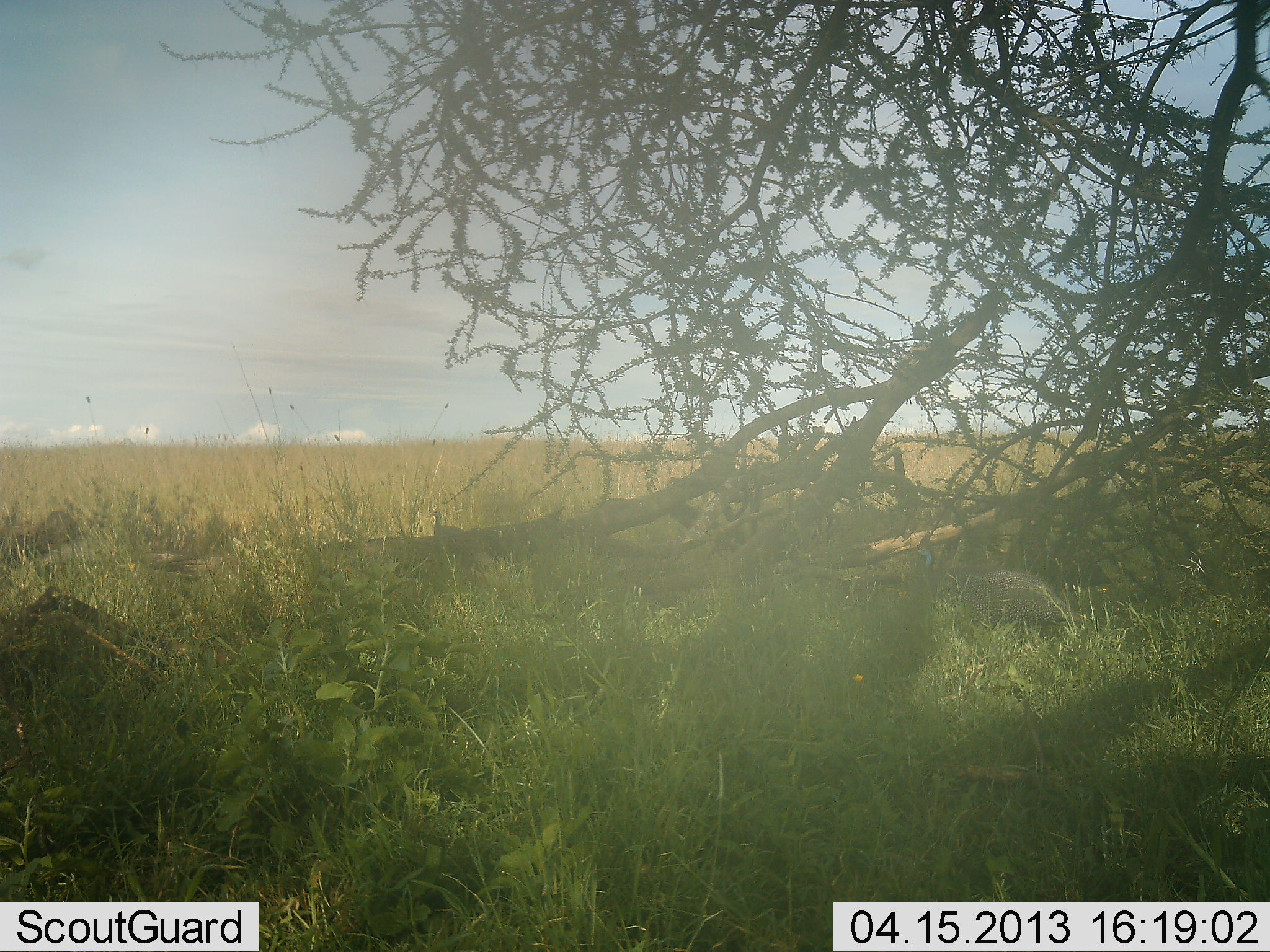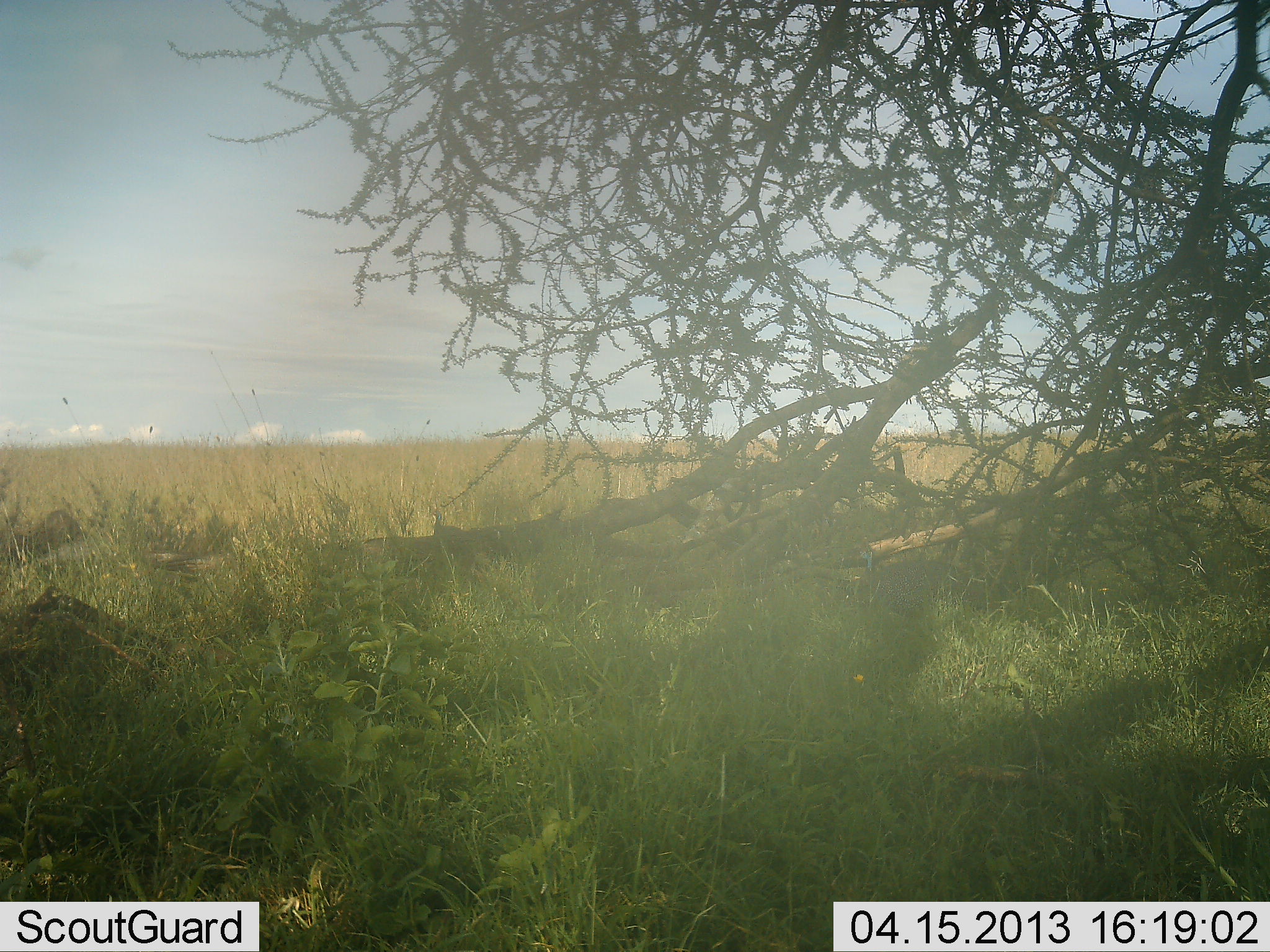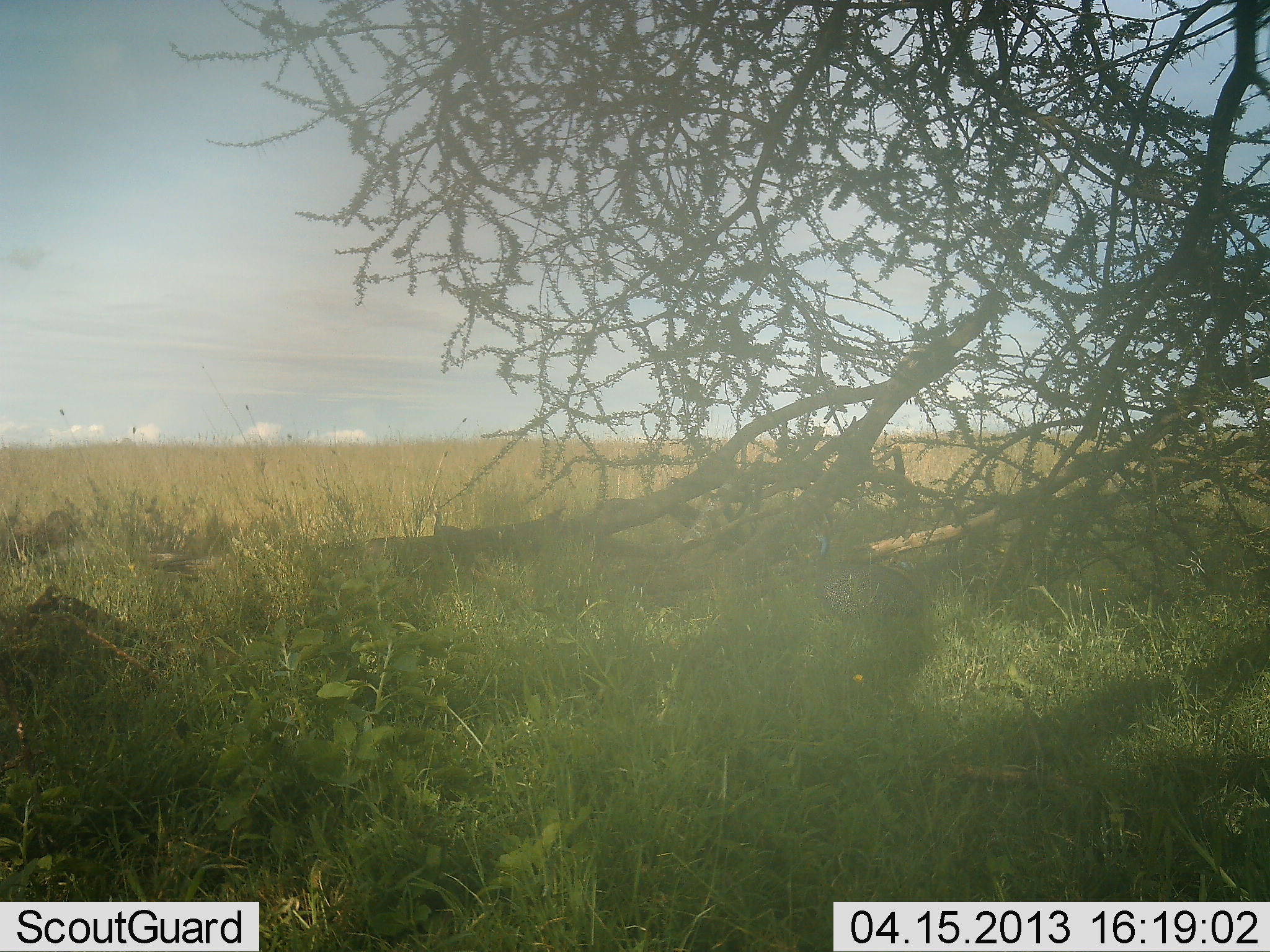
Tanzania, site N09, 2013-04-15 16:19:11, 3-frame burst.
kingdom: Animalia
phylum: Chordata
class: Aves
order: Galliformes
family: Numididae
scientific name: Numididae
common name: guinea fowl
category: guineafowl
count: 1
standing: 12%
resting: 0%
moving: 100%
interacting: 0%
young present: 0%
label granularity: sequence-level